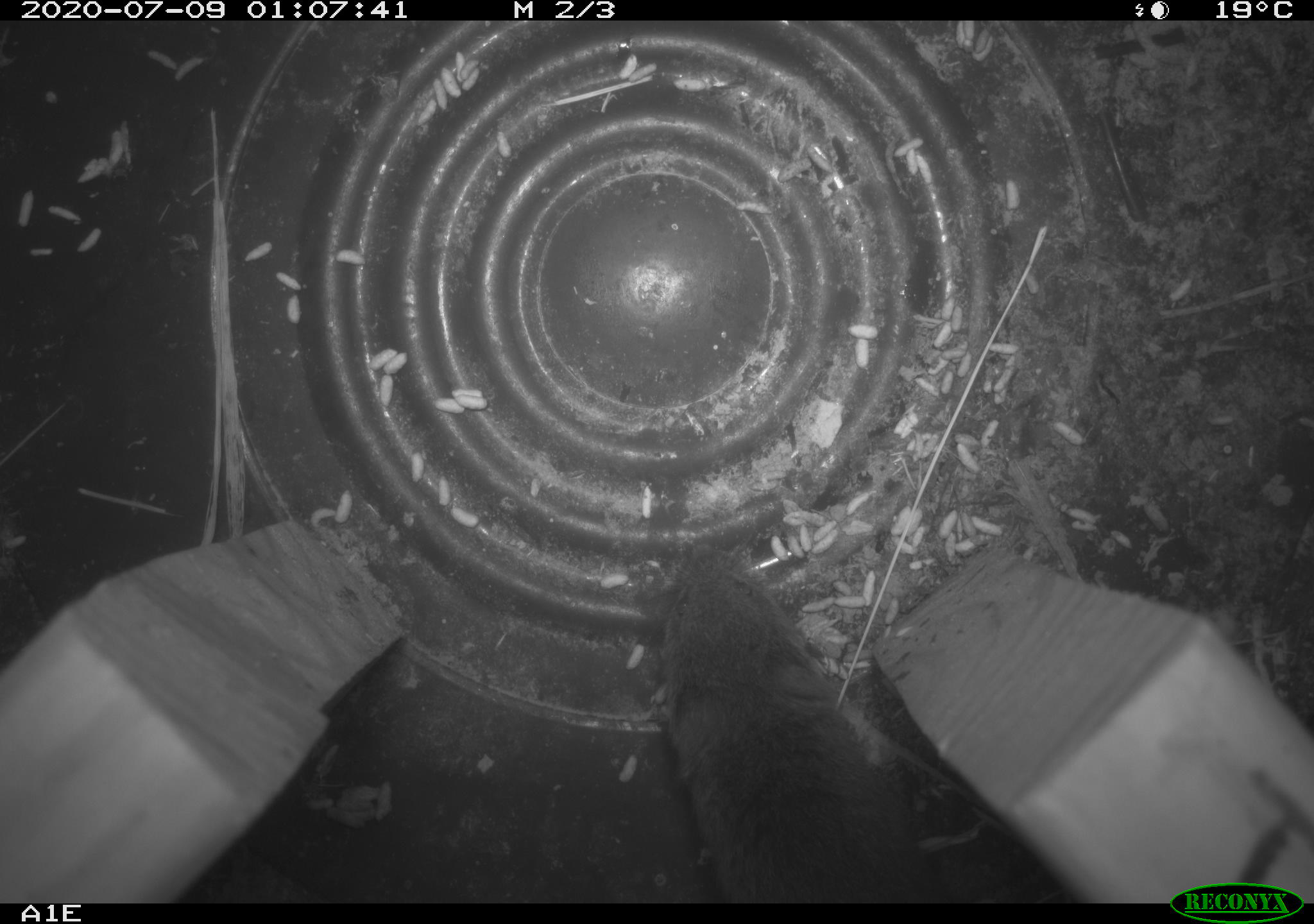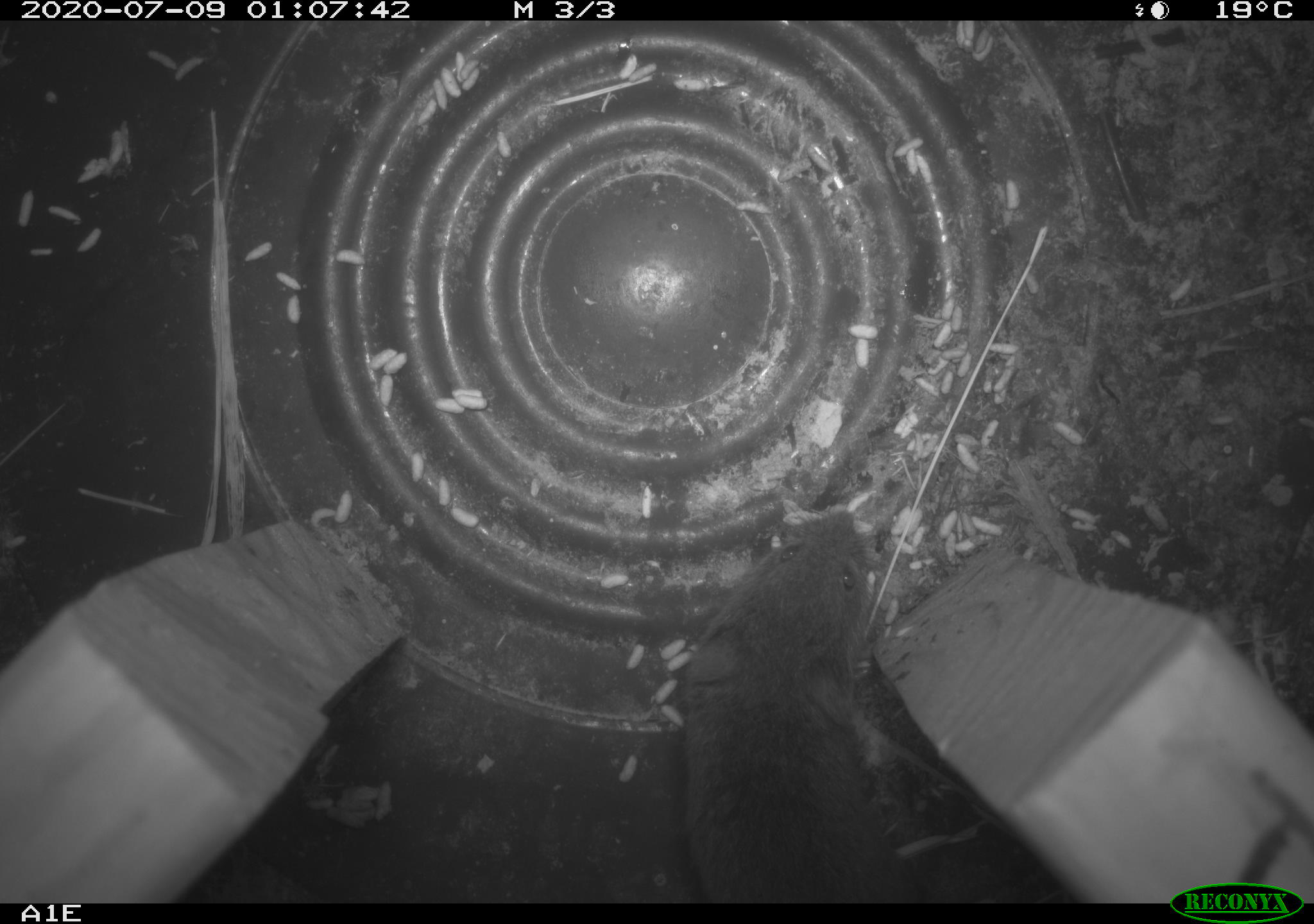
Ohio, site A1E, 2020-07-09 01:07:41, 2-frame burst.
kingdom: Animalia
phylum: Chordata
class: Mammalia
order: Rodentia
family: Cricetidae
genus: Microtus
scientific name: Microtus pennsylvanicus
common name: meadow vole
Meadow vole (Microtus pennsylvanicus).